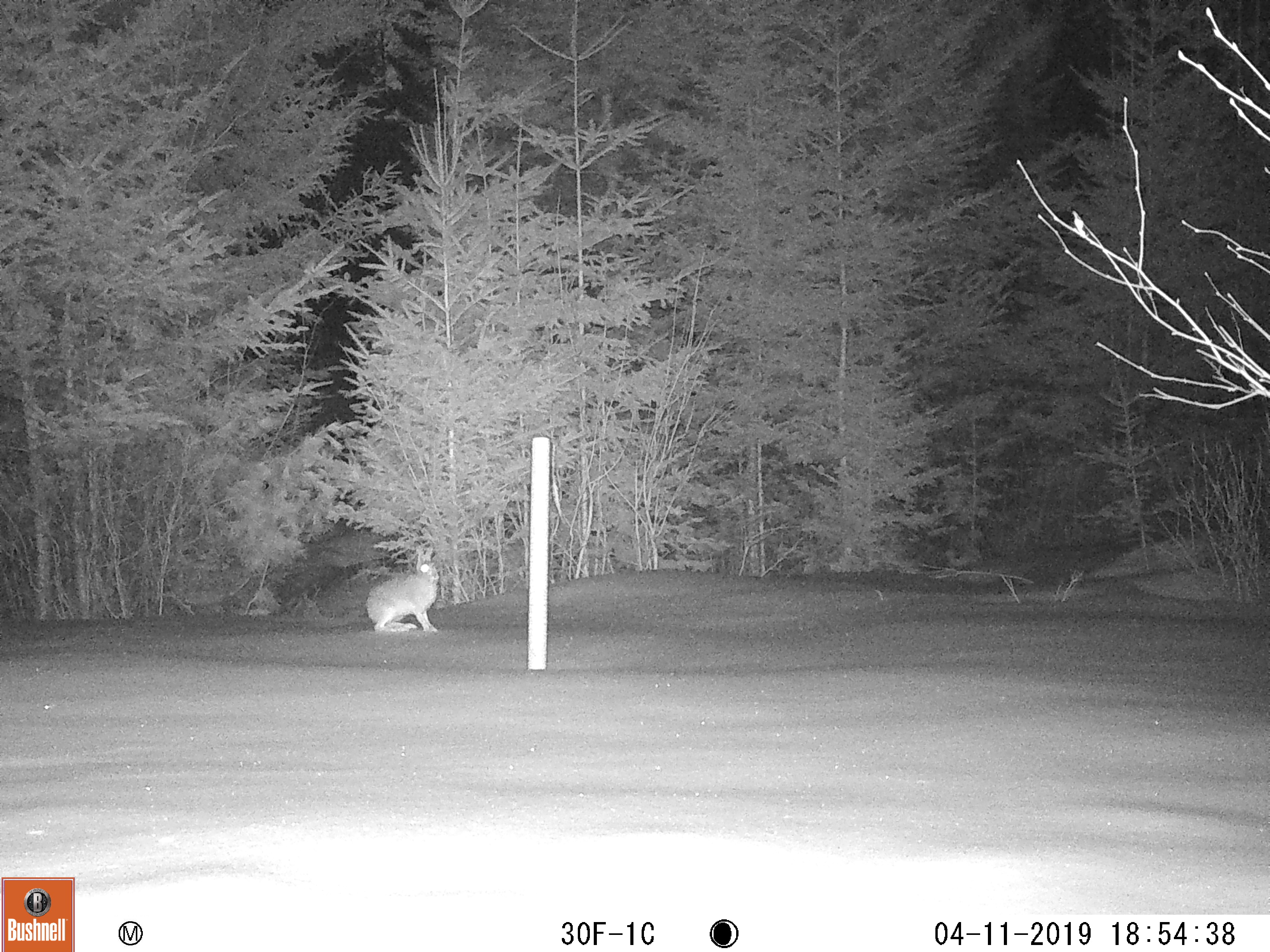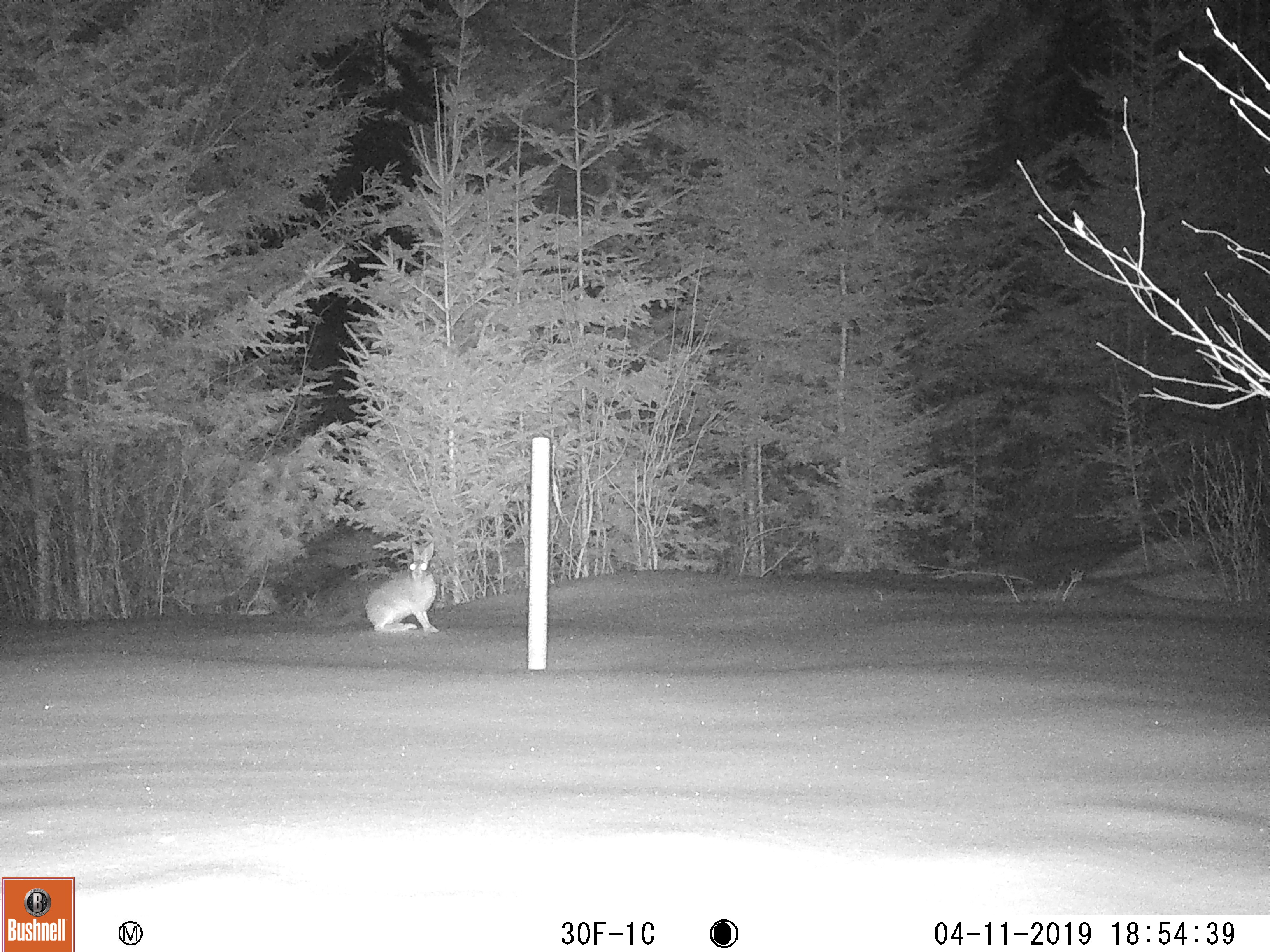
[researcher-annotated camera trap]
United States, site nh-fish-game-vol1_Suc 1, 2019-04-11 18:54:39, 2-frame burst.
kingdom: Animalia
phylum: Chordata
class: Mammalia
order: Lagomorpha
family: Leporidae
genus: Lepus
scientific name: Lepus americanus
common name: snowshoe hare